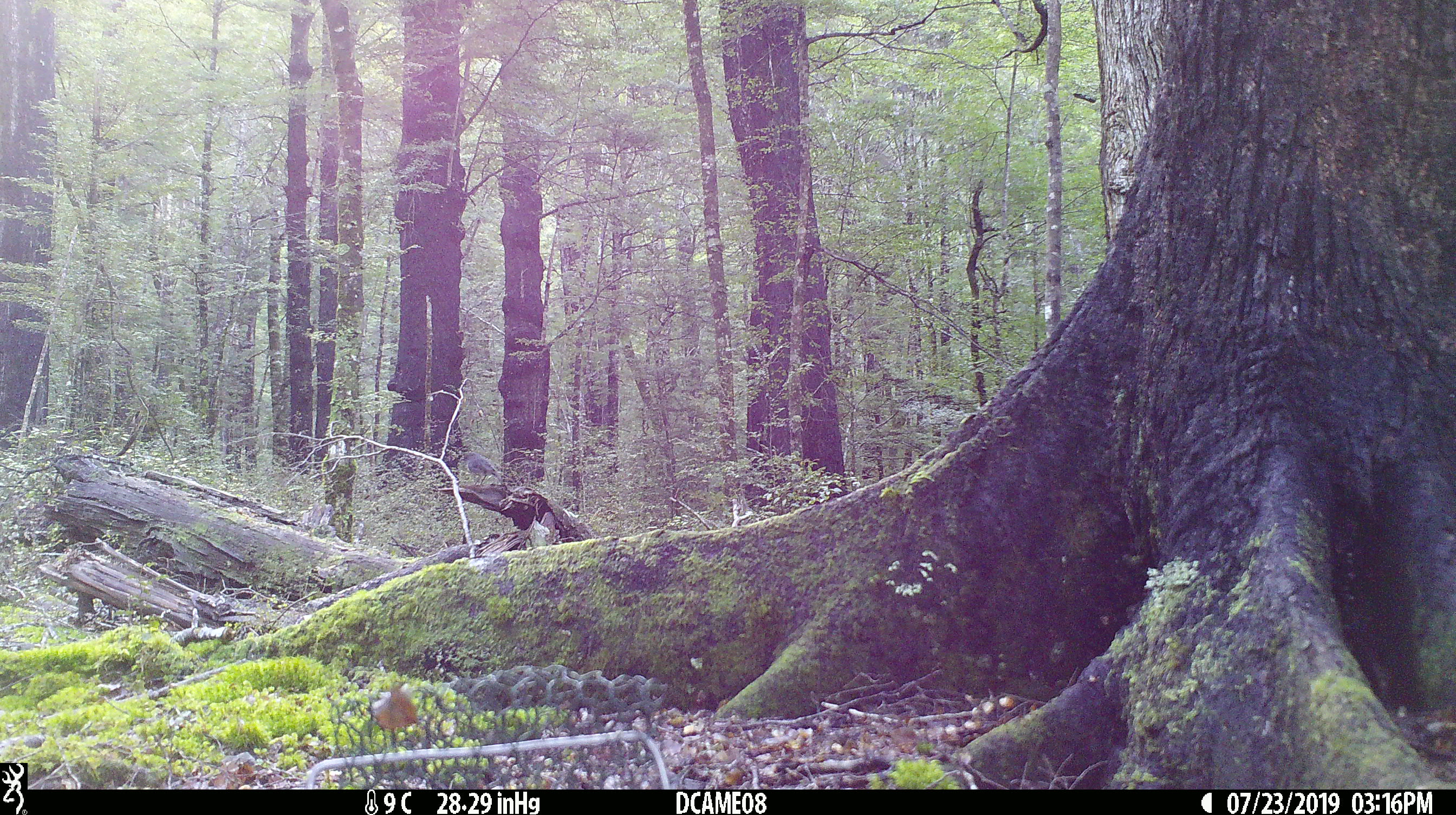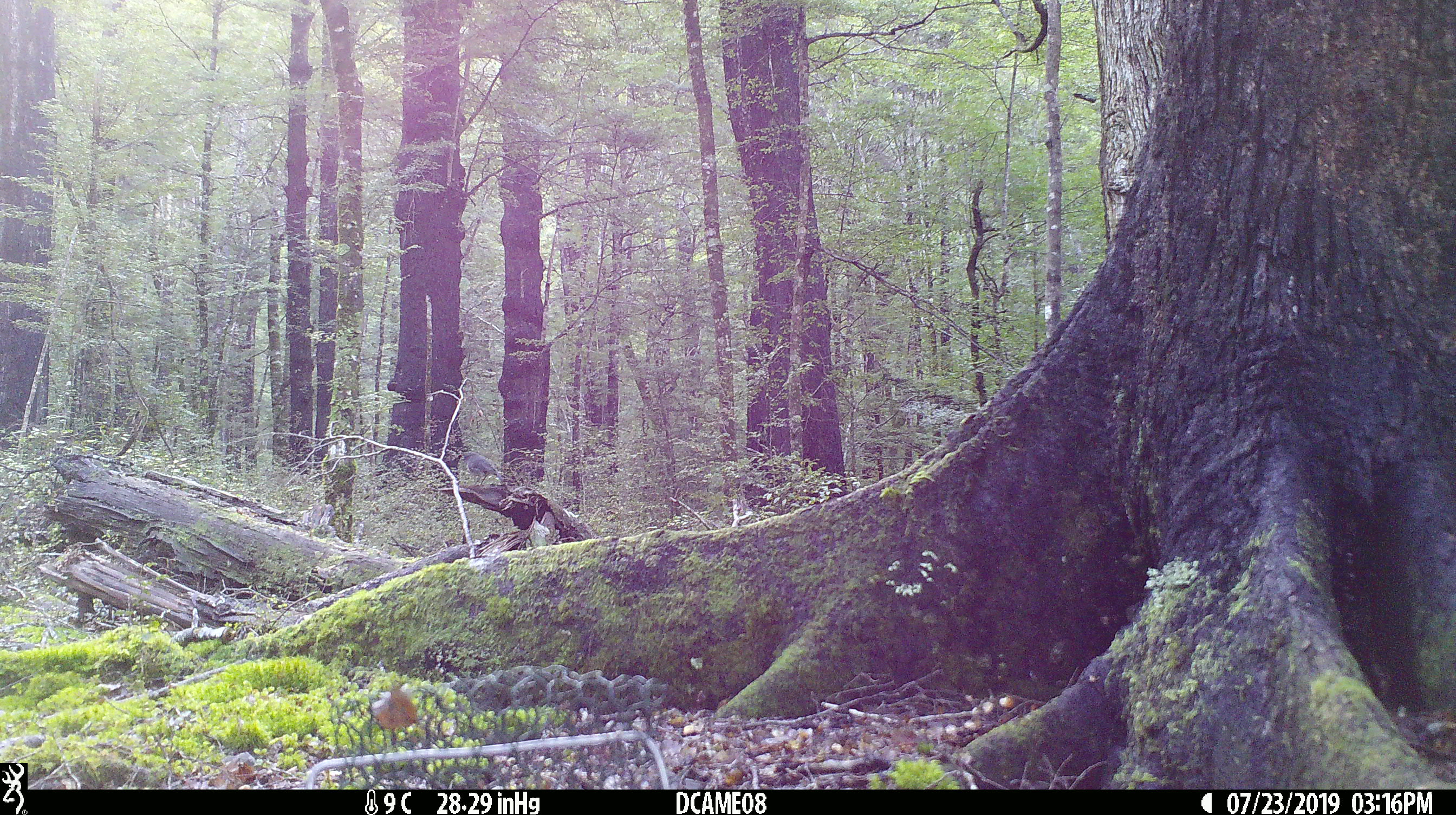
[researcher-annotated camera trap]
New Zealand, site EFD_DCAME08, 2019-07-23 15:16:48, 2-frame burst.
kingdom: Animalia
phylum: Chordata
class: Aves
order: Passeriformes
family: Petroicidae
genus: Petroica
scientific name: Petroica australis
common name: new zealand robin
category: robin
Robin (new zealand robin) (Petroica australis).